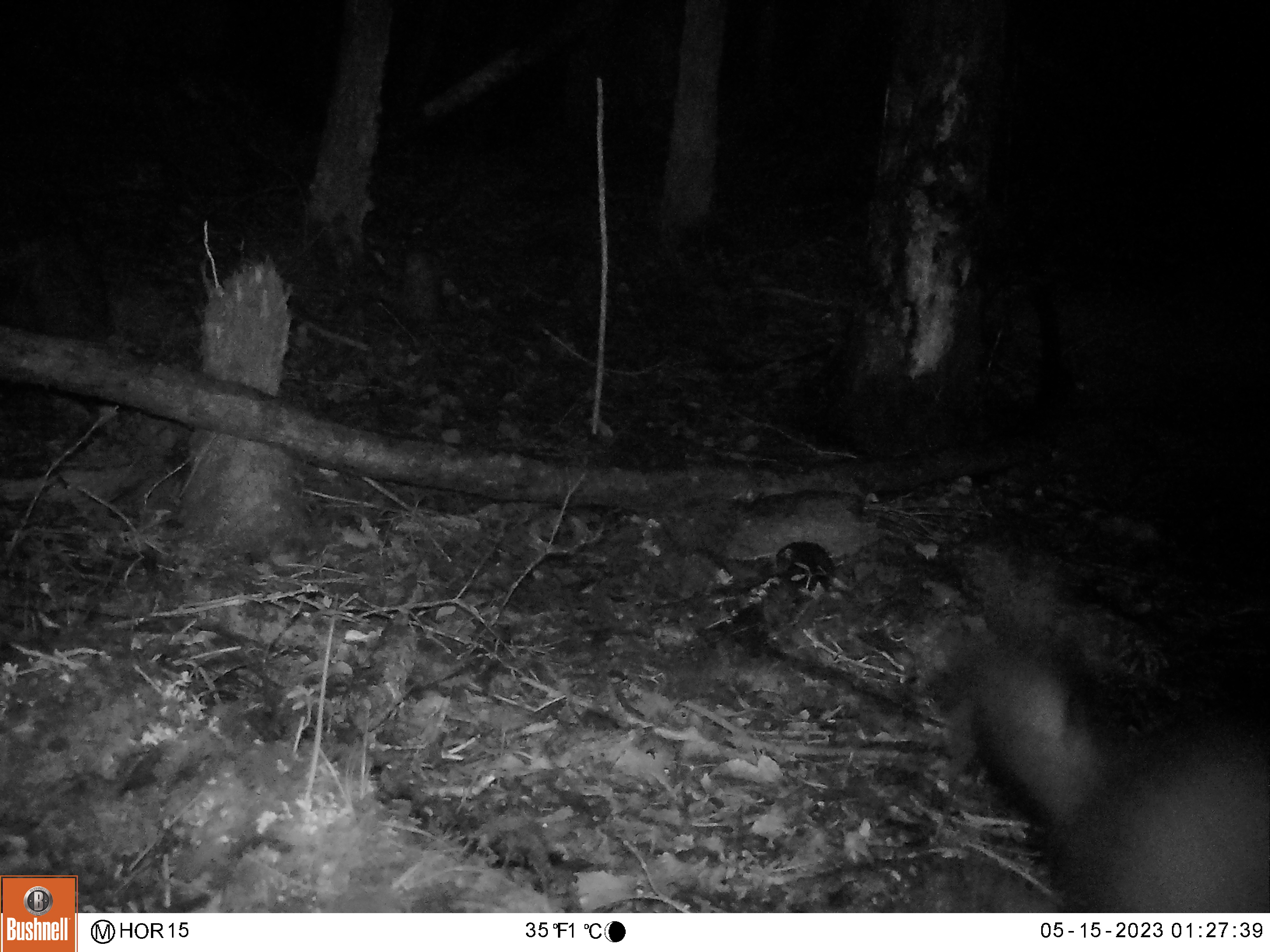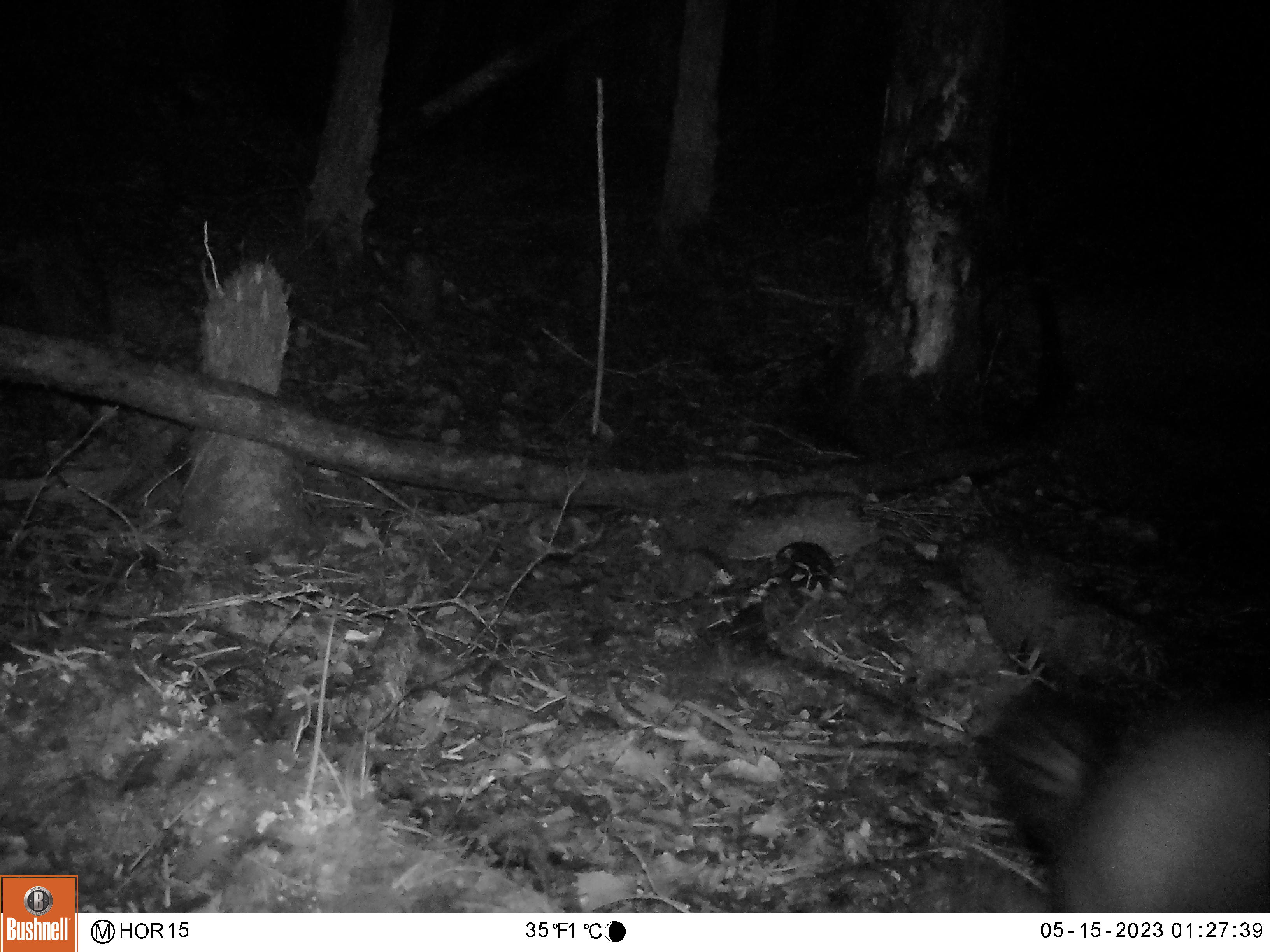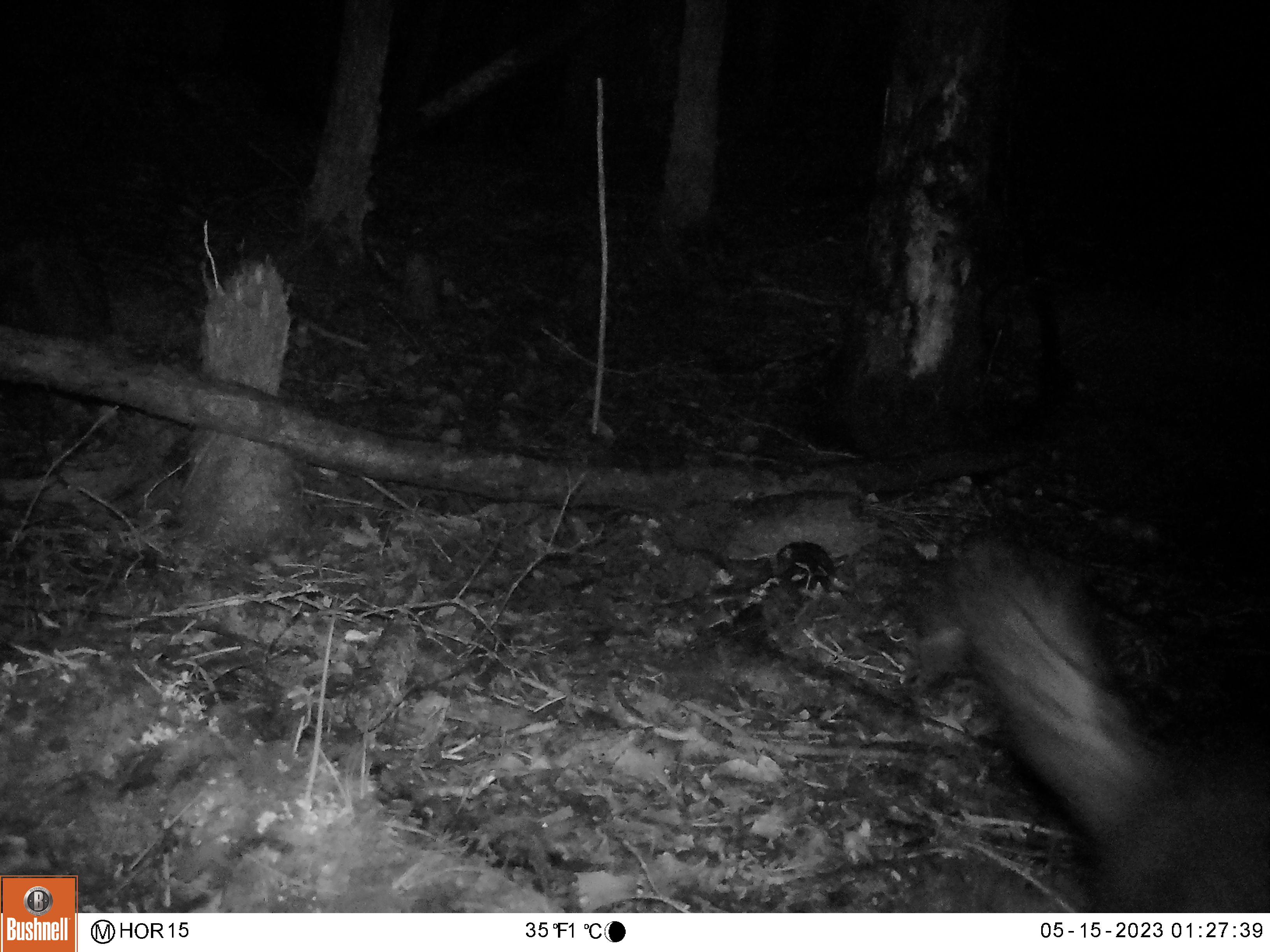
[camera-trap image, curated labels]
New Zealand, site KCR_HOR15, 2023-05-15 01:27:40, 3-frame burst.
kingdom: Animalia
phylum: Chordata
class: Mammalia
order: Diprotodontia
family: Phalangeridae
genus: Trichosurus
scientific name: Trichosurus vulpecula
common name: common brushtail possum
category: possum